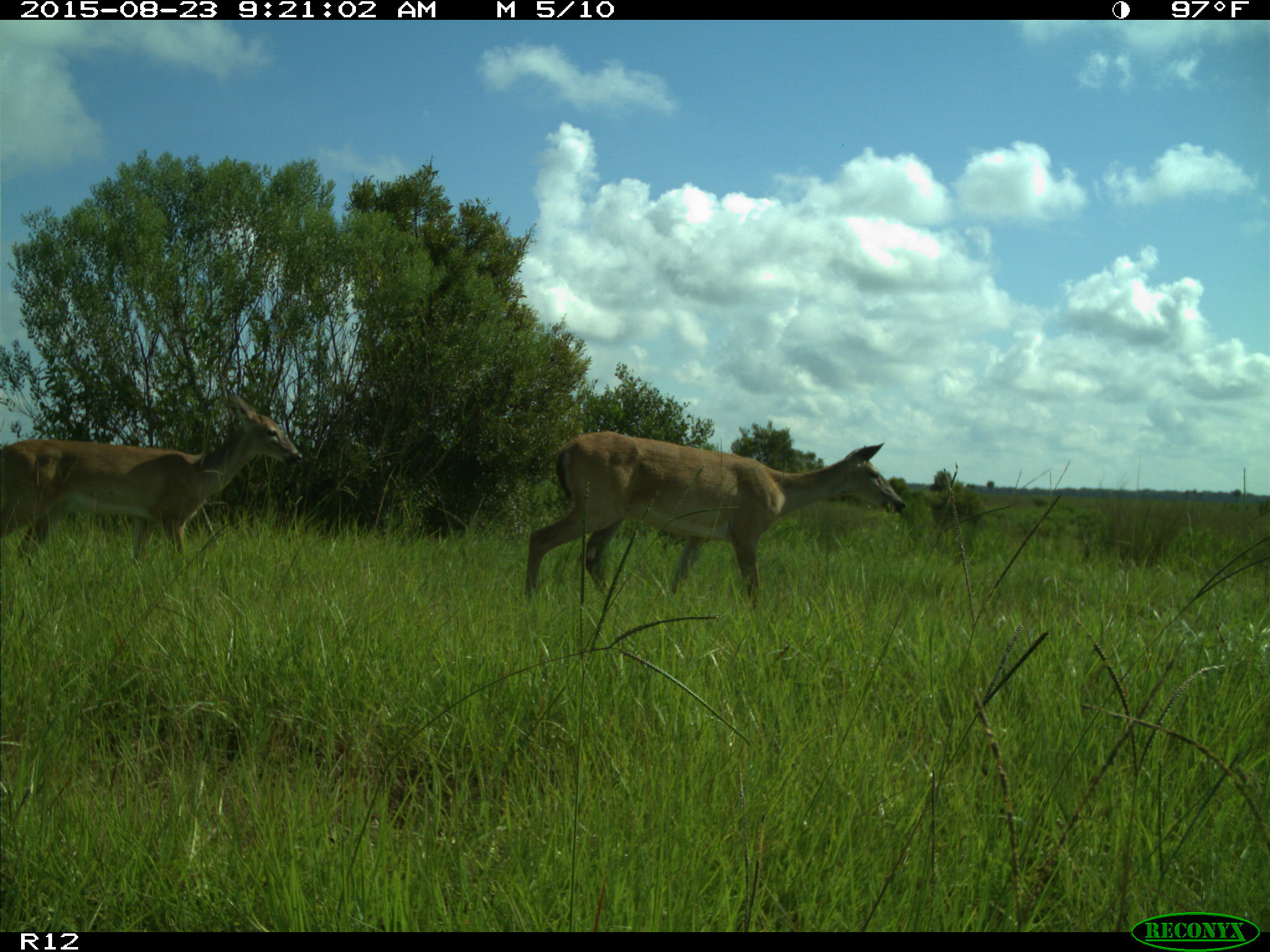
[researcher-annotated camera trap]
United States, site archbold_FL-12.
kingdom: Animalia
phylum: Chordata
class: Mammalia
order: Artiodactyla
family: Cervidae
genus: Odocoileus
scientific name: Odocoileus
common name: deer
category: unidentified deer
Unidentified deer (deer) (Odocoileus).